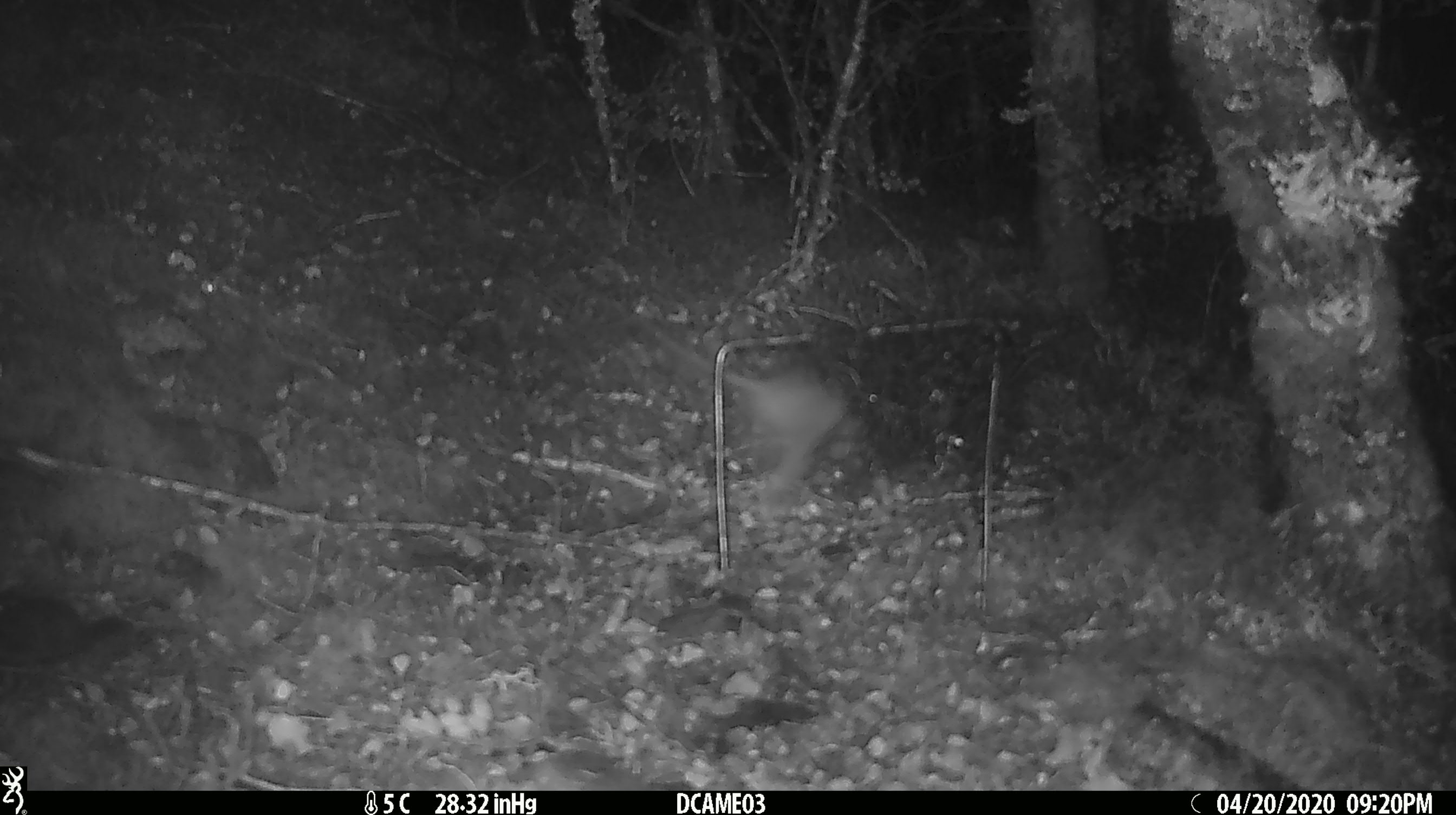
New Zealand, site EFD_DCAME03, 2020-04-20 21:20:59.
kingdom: Animalia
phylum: Chordata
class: Mammalia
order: Rodentia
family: Muridae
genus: Rattus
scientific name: Rattus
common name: rat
Rat (Rattus).